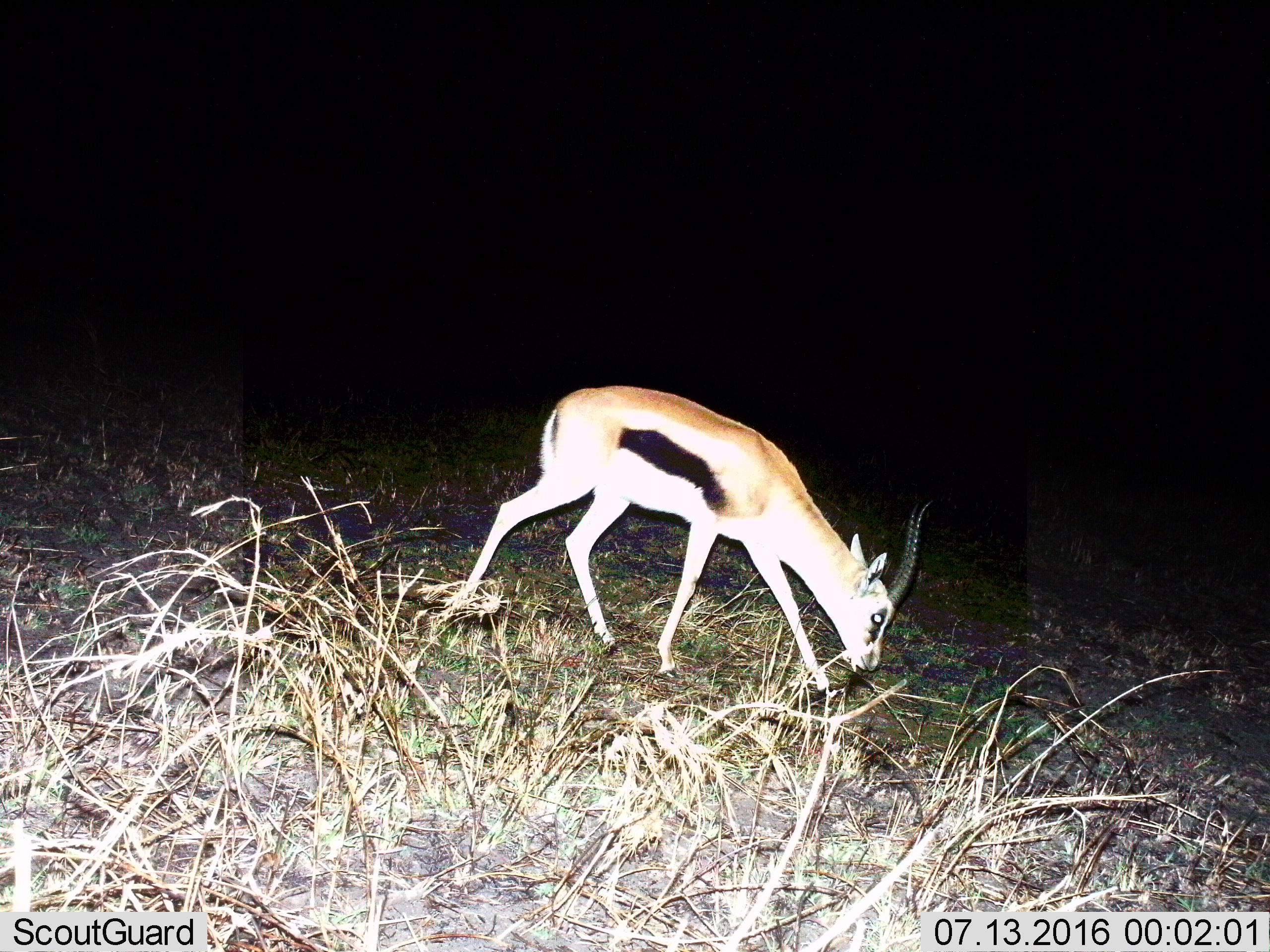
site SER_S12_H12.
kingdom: Animalia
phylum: Chordata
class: Mammalia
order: Artiodactyla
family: Bovidae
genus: Eudorcas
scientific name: Eudorcas thomsonii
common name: thomson's gazelle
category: gazellethomsons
Gazellethomsons (thomson's gazelle) (Eudorcas thomsonii), count 1. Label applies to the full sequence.